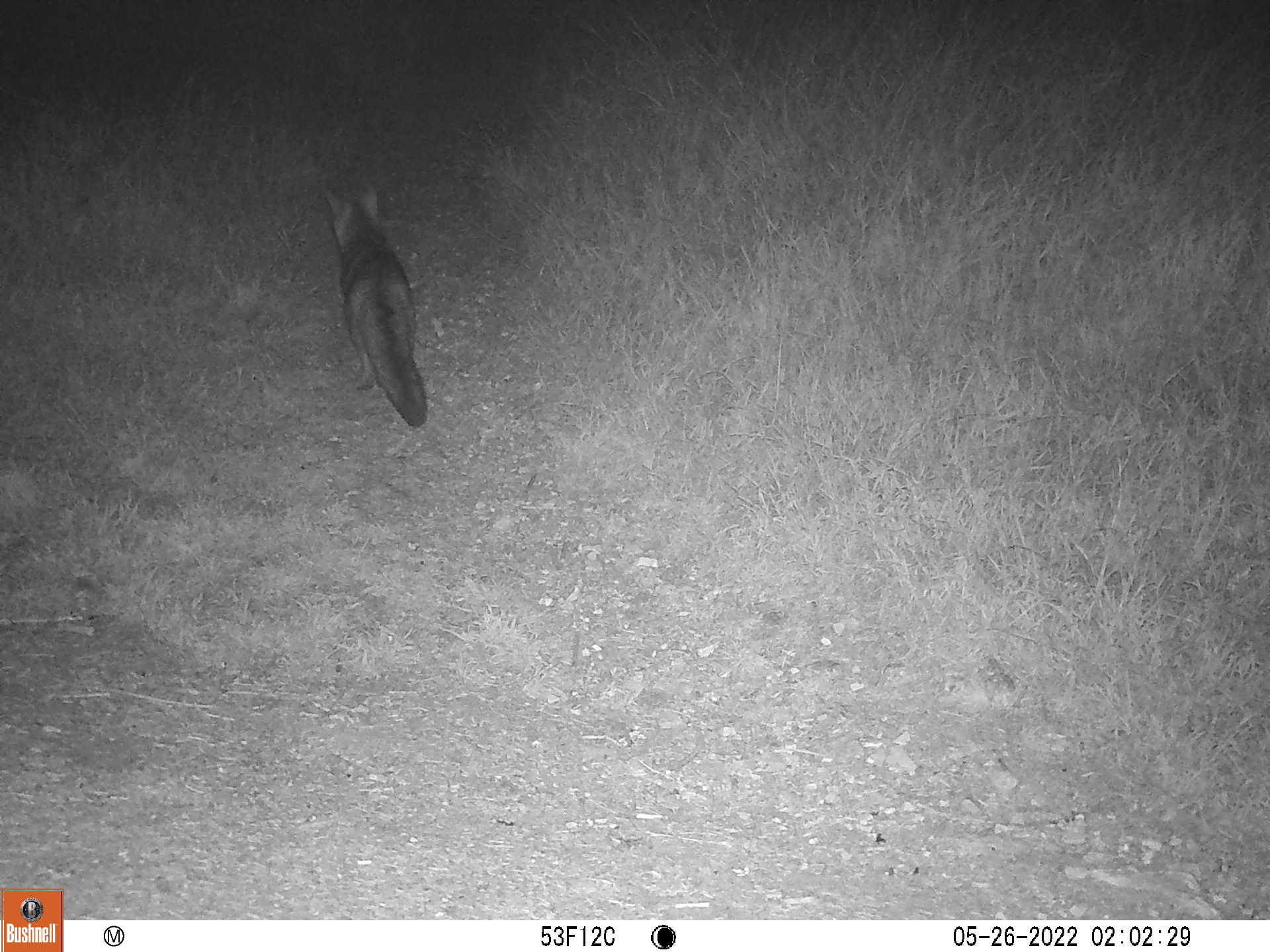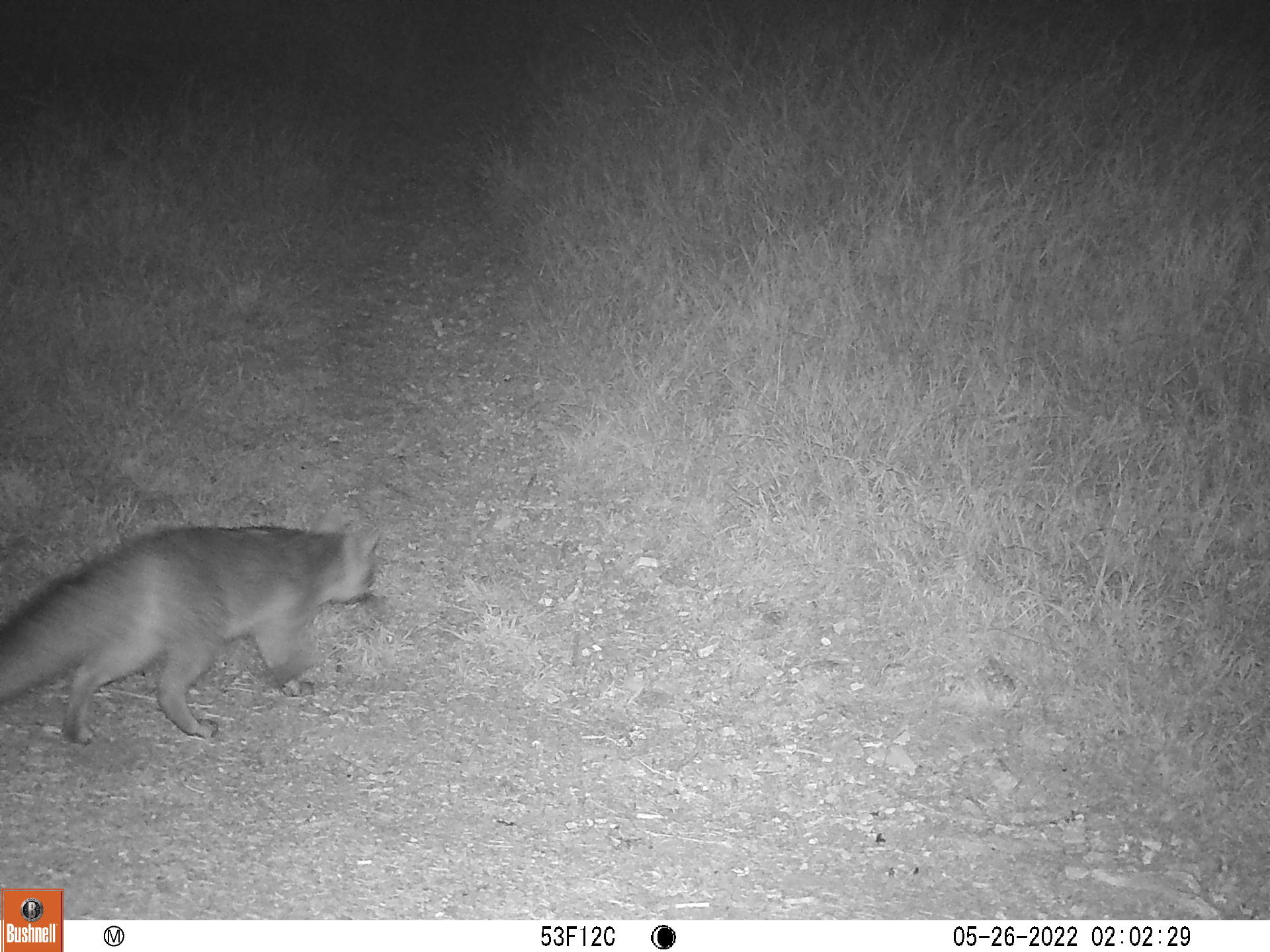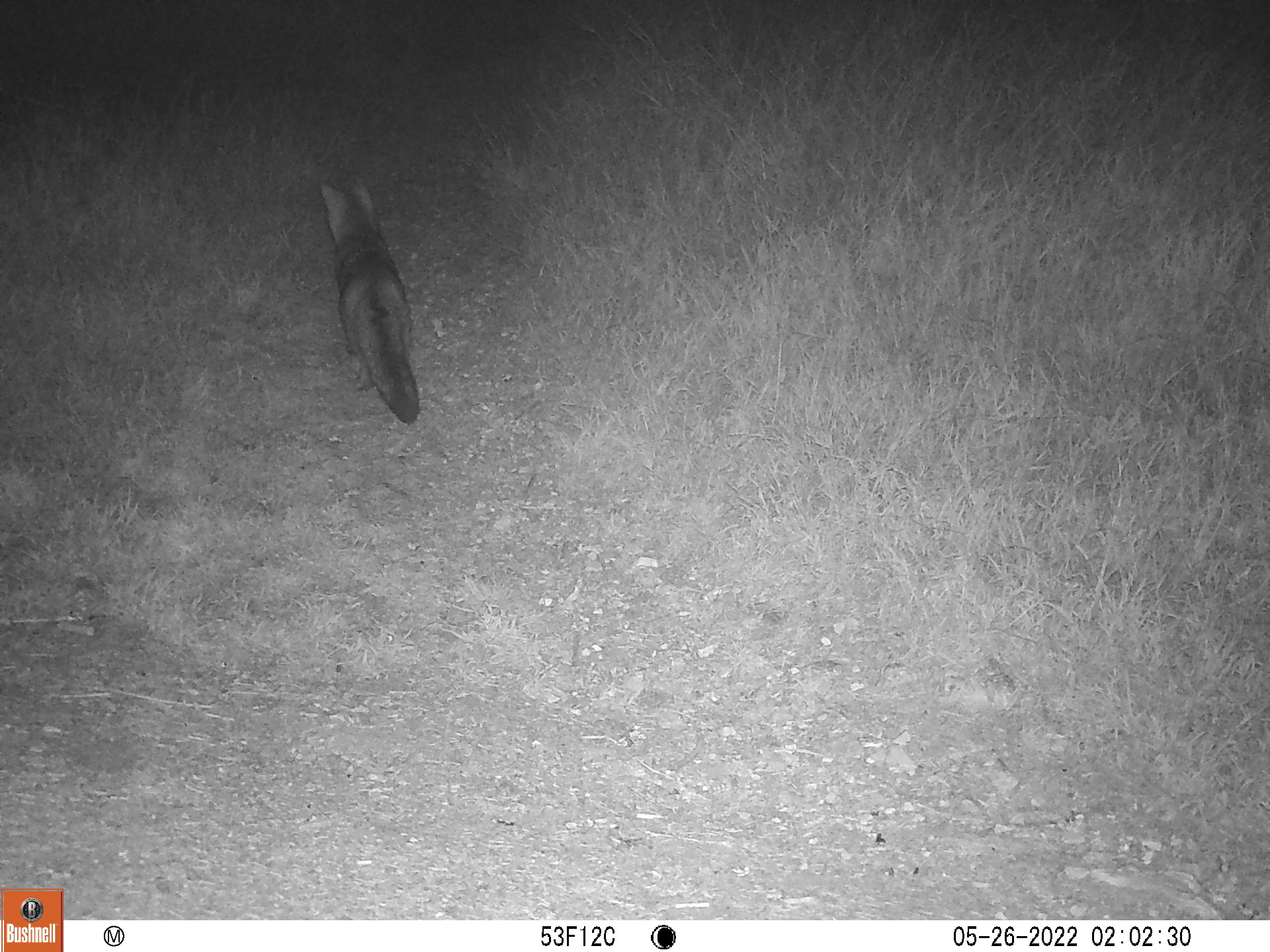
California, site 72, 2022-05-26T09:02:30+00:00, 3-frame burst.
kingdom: Animalia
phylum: Chordata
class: Mammalia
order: Carnivora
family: Canidae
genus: Urocyon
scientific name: Urocyon cinereoargenteus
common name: gray fox